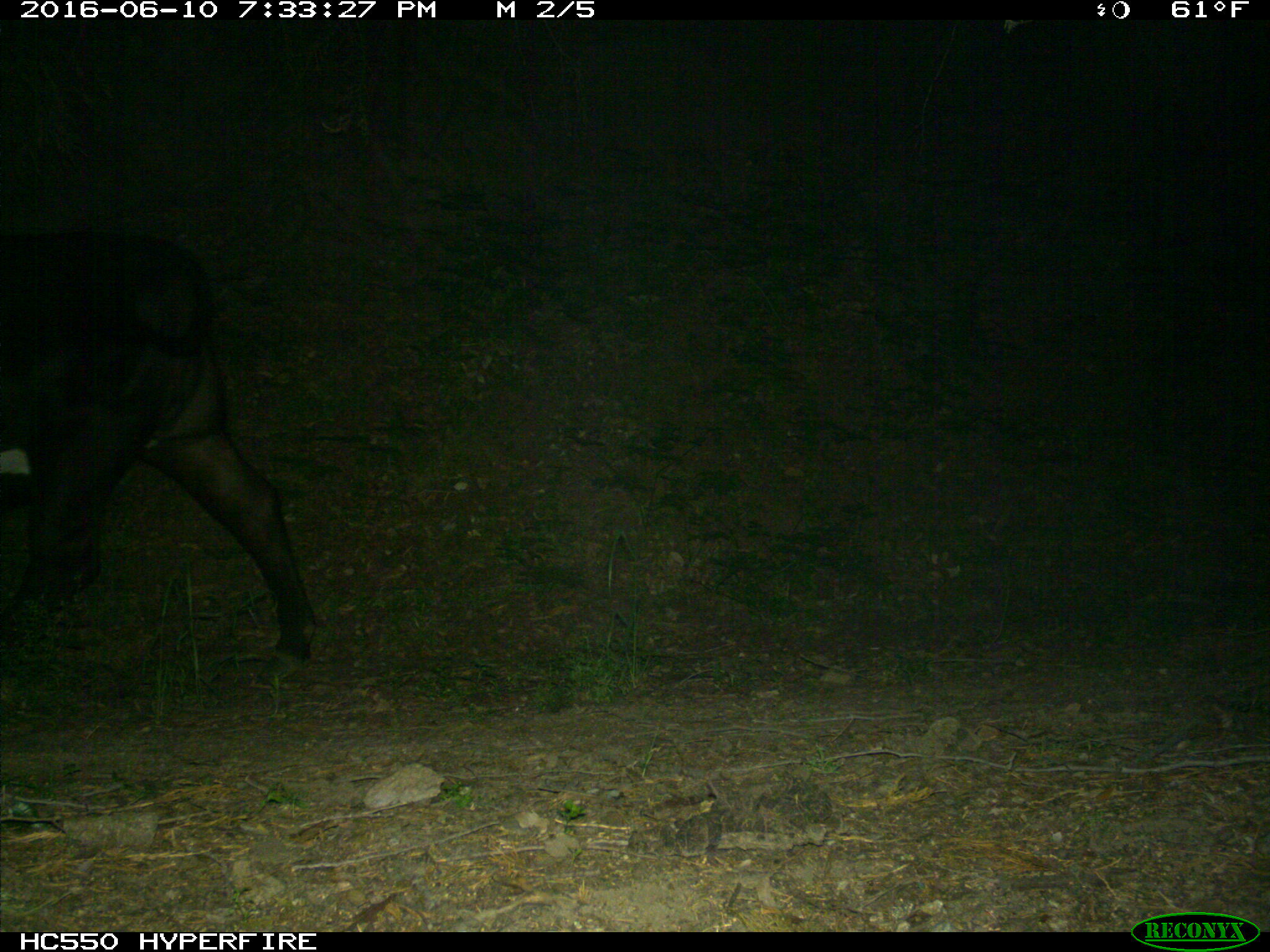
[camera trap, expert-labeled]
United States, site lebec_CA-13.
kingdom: Animalia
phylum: Chordata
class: Mammalia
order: Artiodactyla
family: Bovidae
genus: Bos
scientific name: Bos taurus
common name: domestic cow